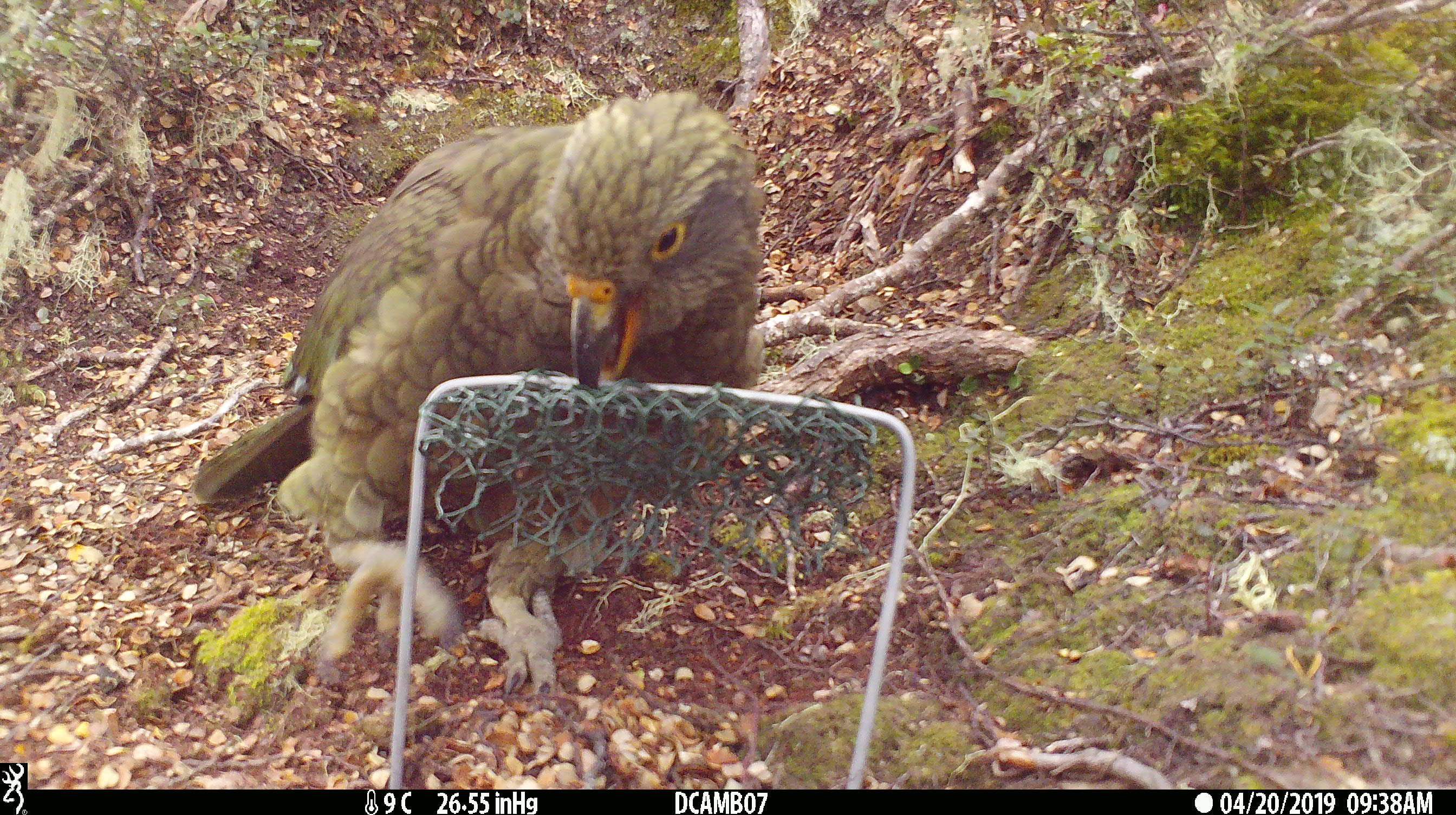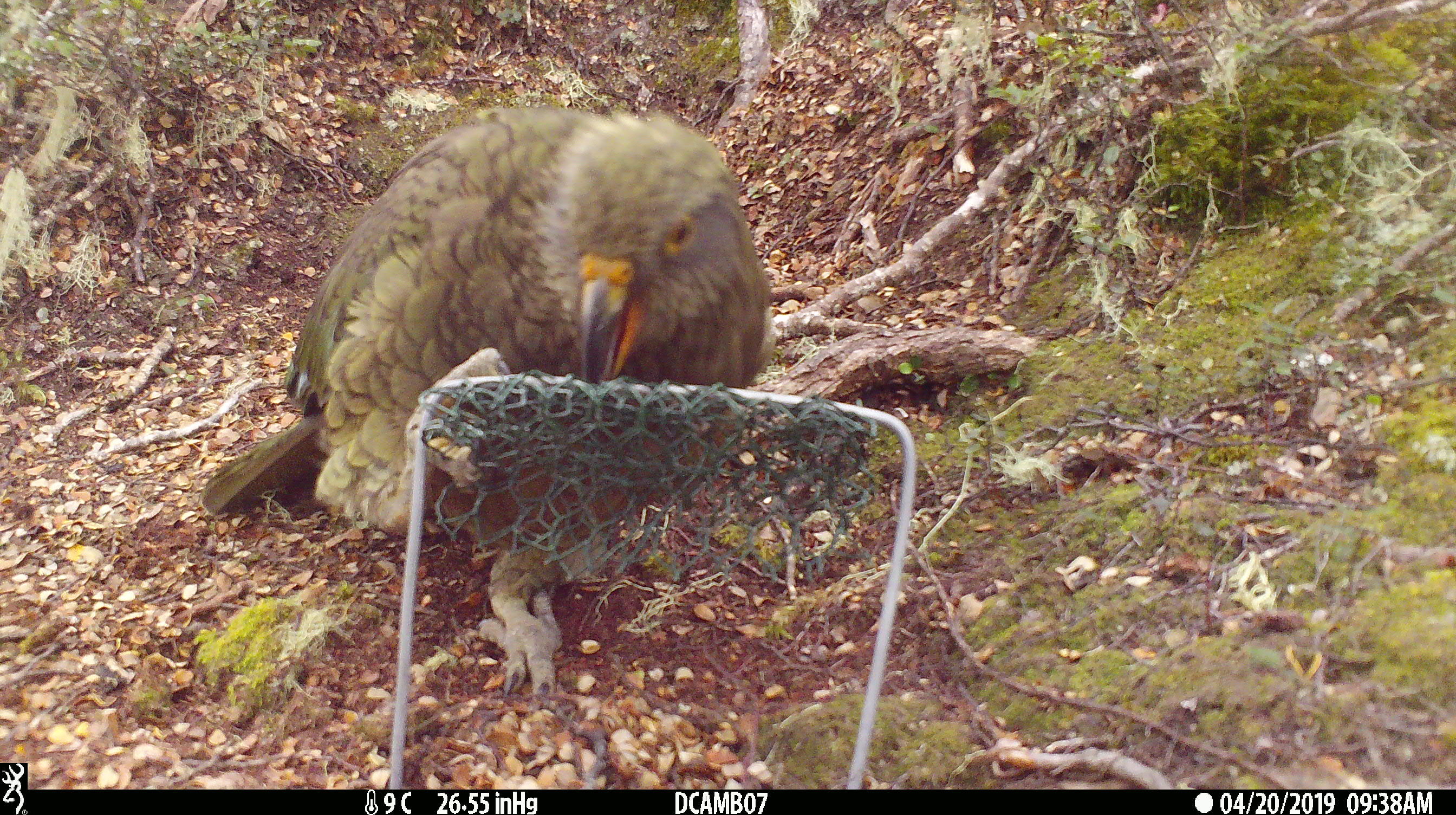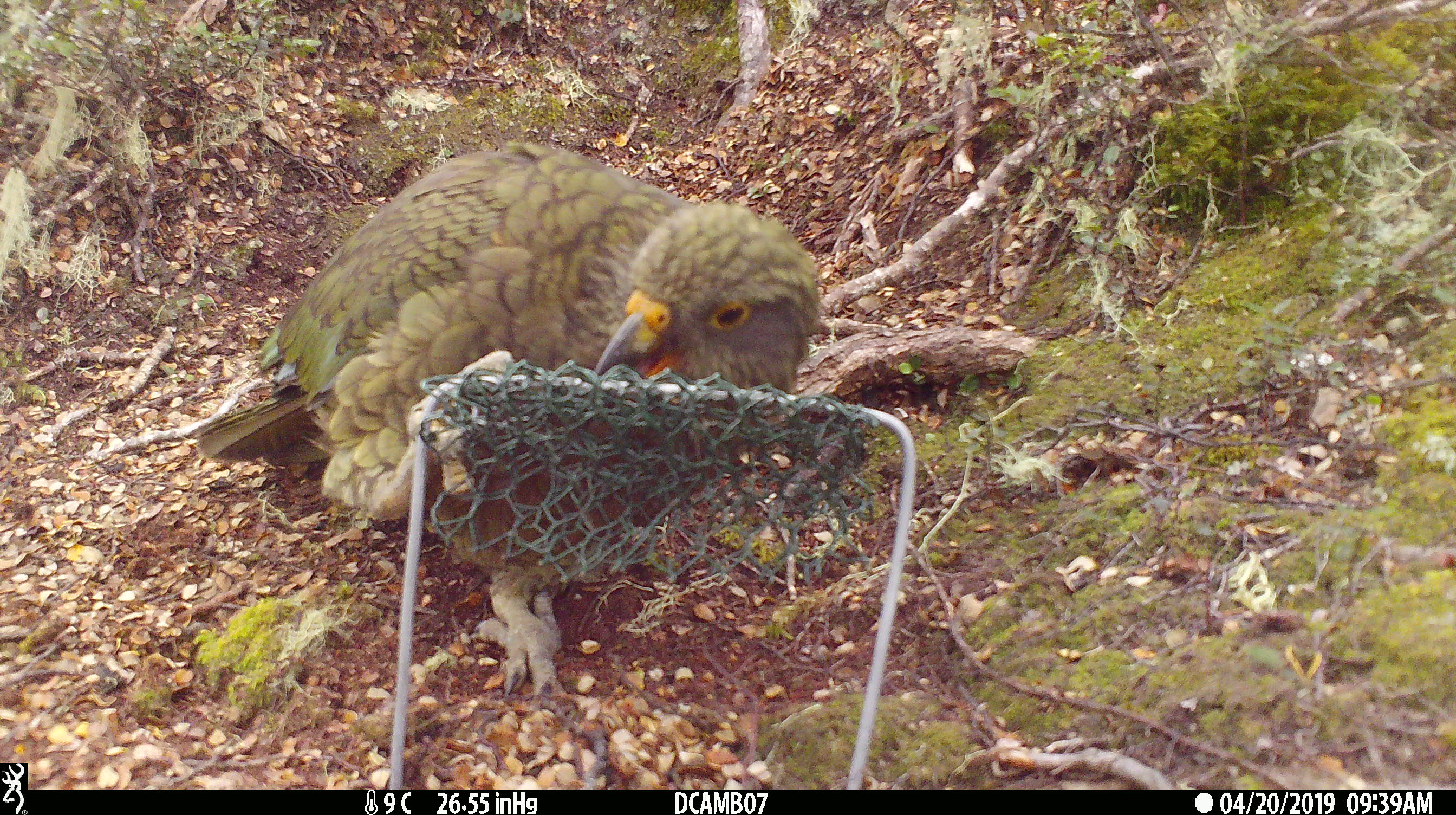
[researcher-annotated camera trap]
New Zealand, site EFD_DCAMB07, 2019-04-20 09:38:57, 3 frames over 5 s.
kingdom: Animalia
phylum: Chordata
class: Aves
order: Psittaciformes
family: Strigopidae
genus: Nestor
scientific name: Nestor notabilis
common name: kea